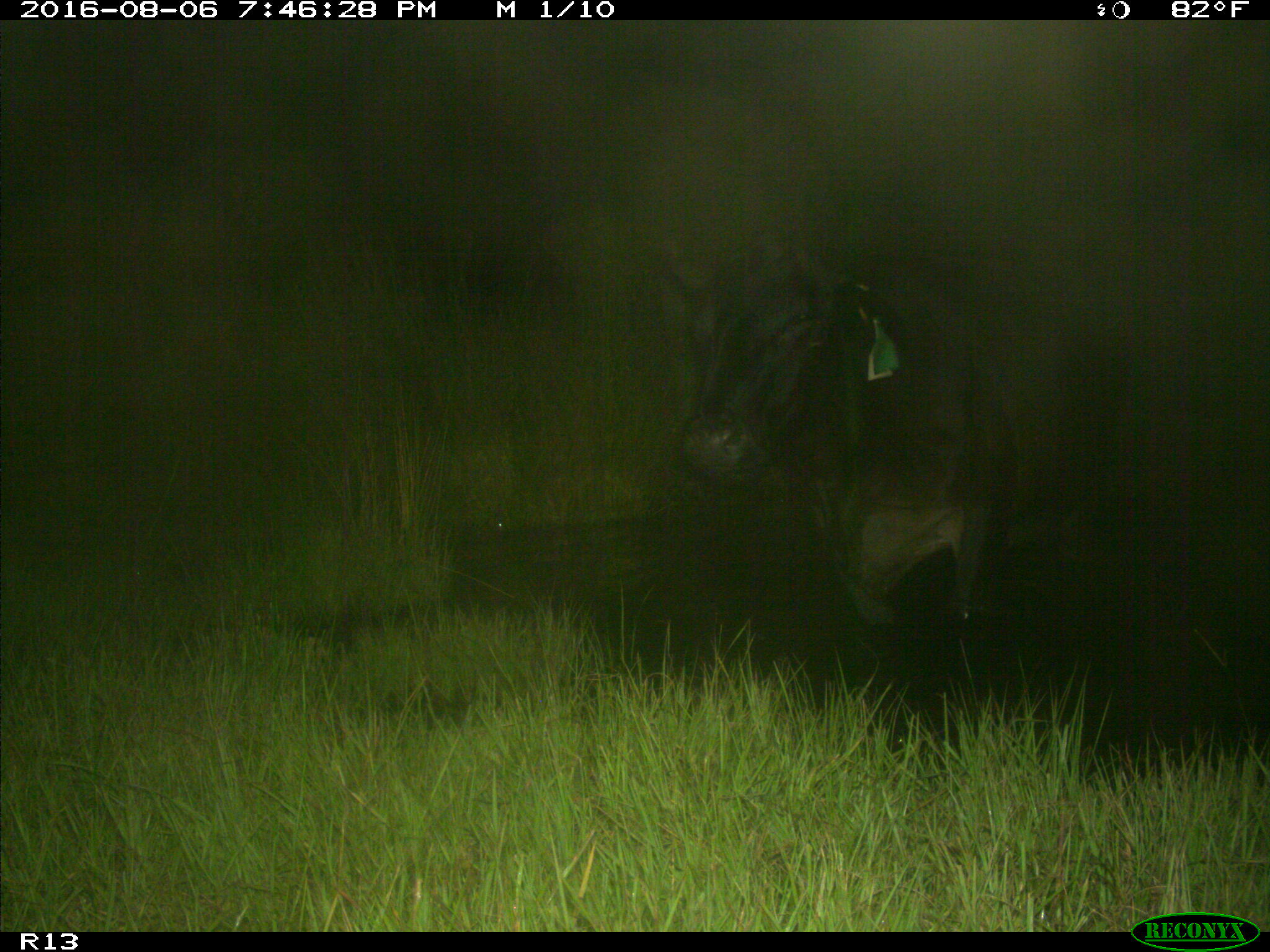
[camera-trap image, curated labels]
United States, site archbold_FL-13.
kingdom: Animalia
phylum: Chordata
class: Mammalia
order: Artiodactyla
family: Bovidae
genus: Bos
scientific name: Bos taurus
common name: domestic cow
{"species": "Bos taurus (domestic cow)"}